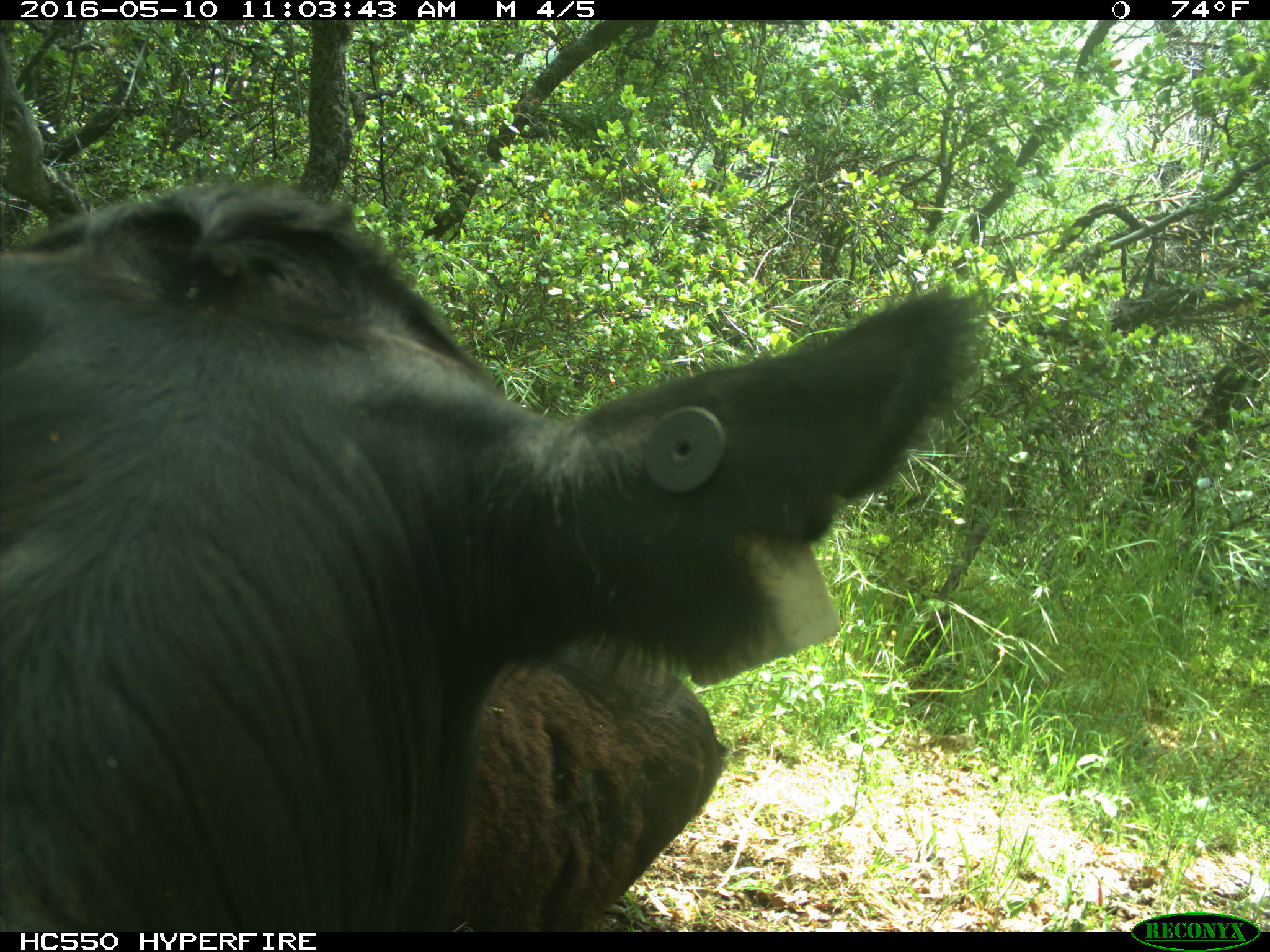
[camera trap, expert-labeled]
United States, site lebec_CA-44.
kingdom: Animalia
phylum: Chordata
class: Mammalia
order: Artiodactyla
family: Bovidae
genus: Bos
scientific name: Bos taurus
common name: domestic cow